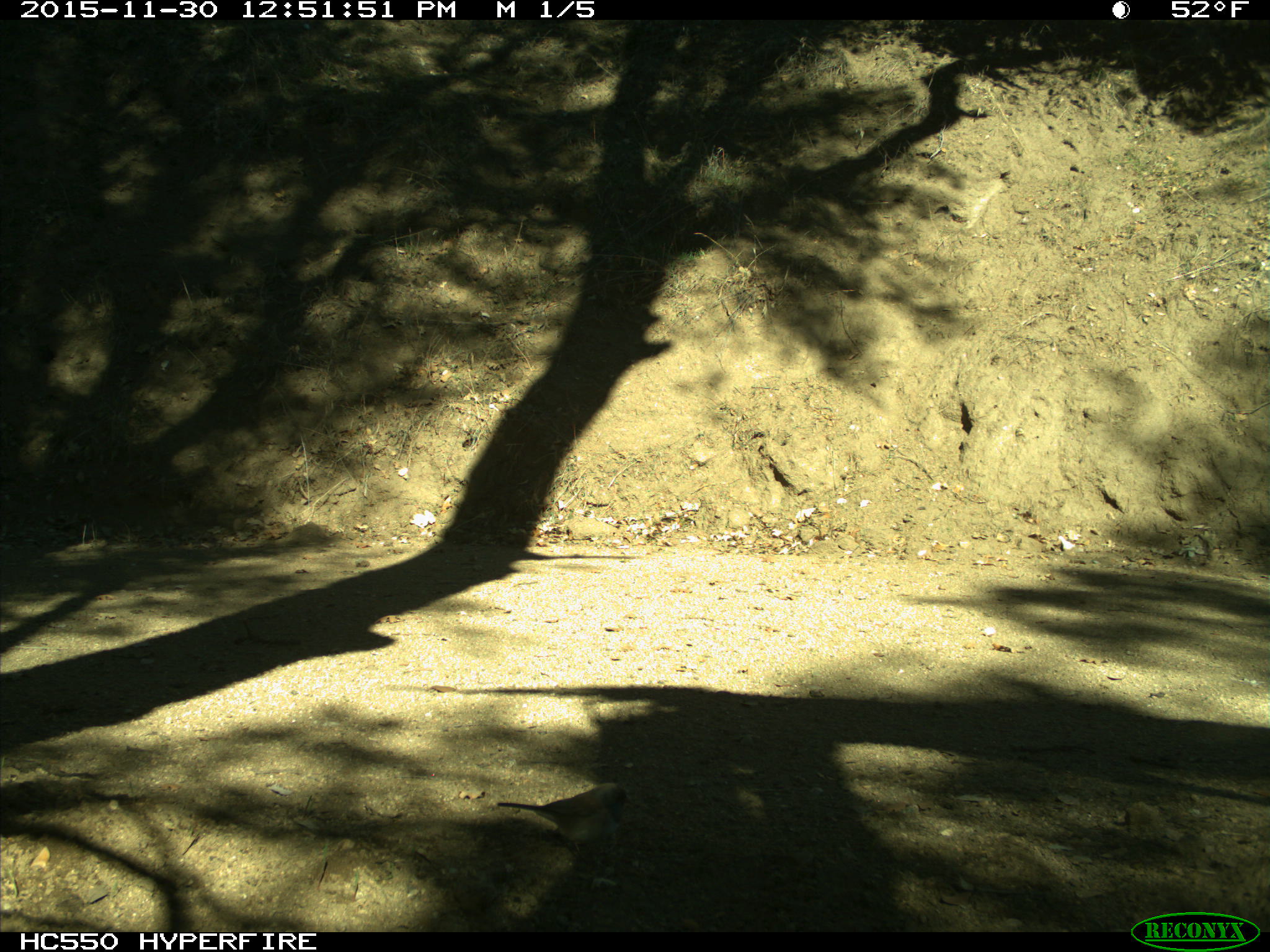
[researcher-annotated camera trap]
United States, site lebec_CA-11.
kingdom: Animalia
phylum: Chordata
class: Aves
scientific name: Aves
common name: birds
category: unidentified bird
Unidentified bird (birds) (Aves).